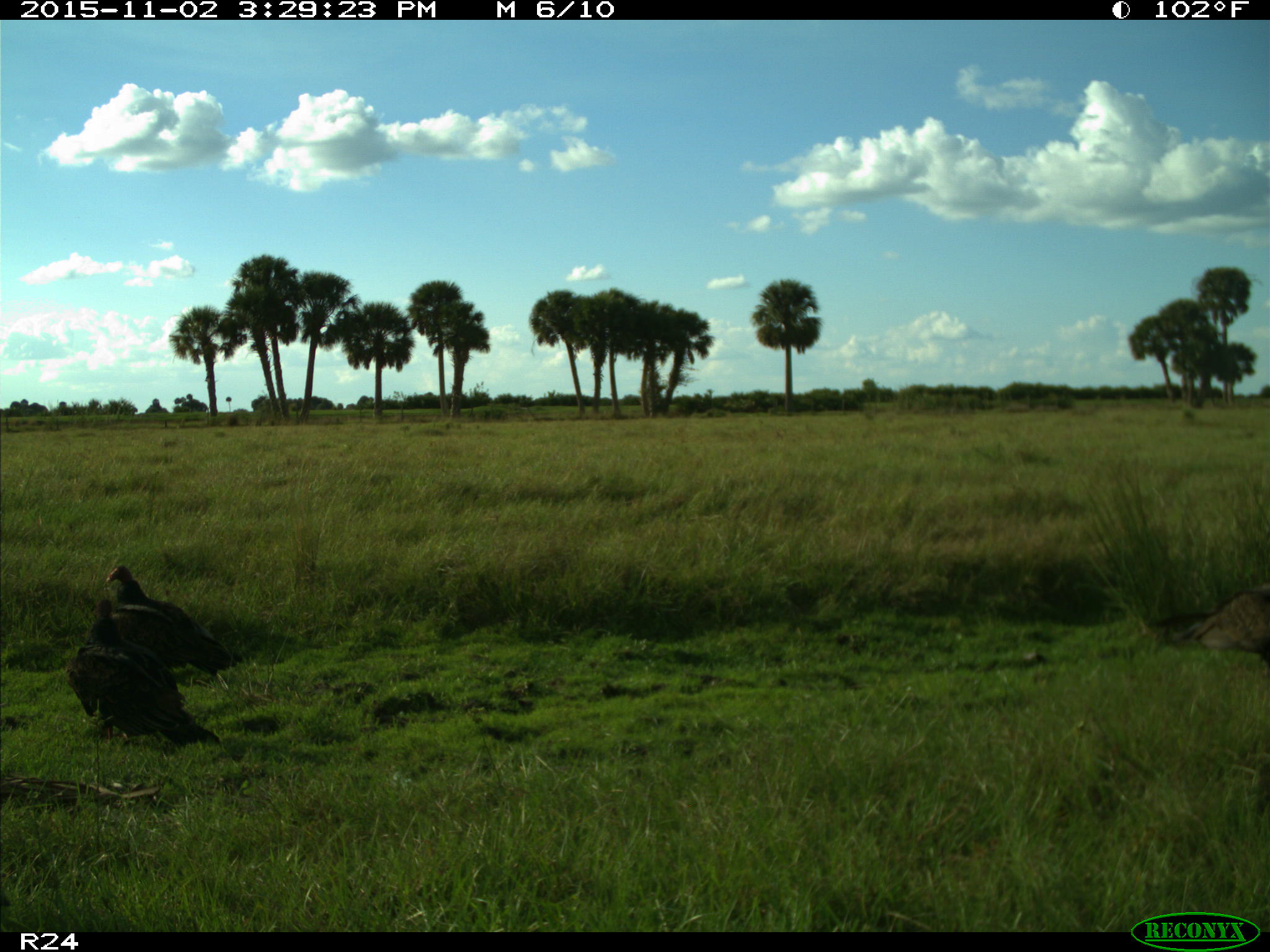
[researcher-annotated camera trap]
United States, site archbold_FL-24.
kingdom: Animalia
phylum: Chordata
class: Aves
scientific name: Aves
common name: birds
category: unidentified bird